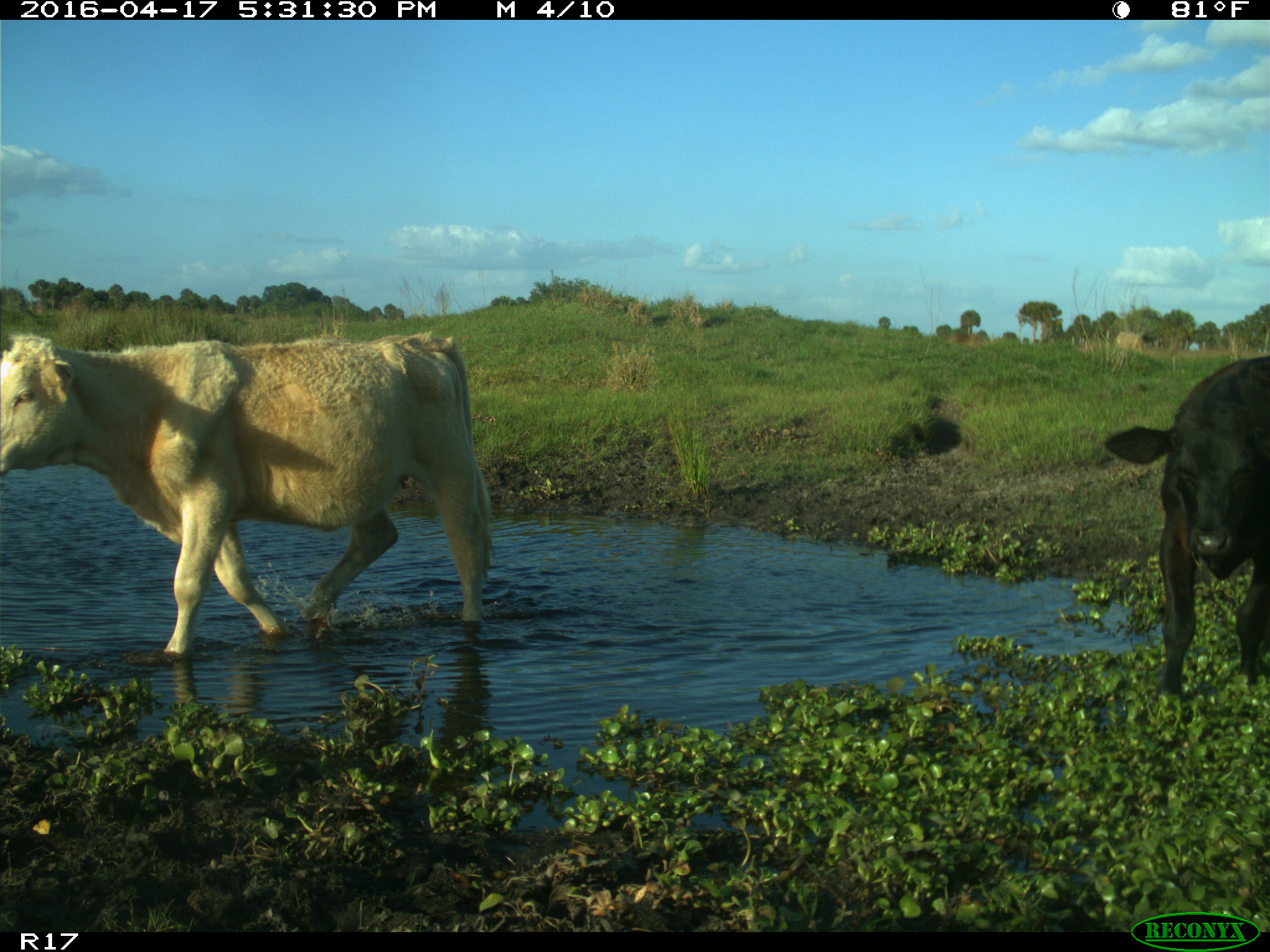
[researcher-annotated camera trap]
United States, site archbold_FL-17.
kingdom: Animalia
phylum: Chordata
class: Mammalia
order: Artiodactyla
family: Bovidae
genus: Bos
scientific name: Bos taurus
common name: domestic cow